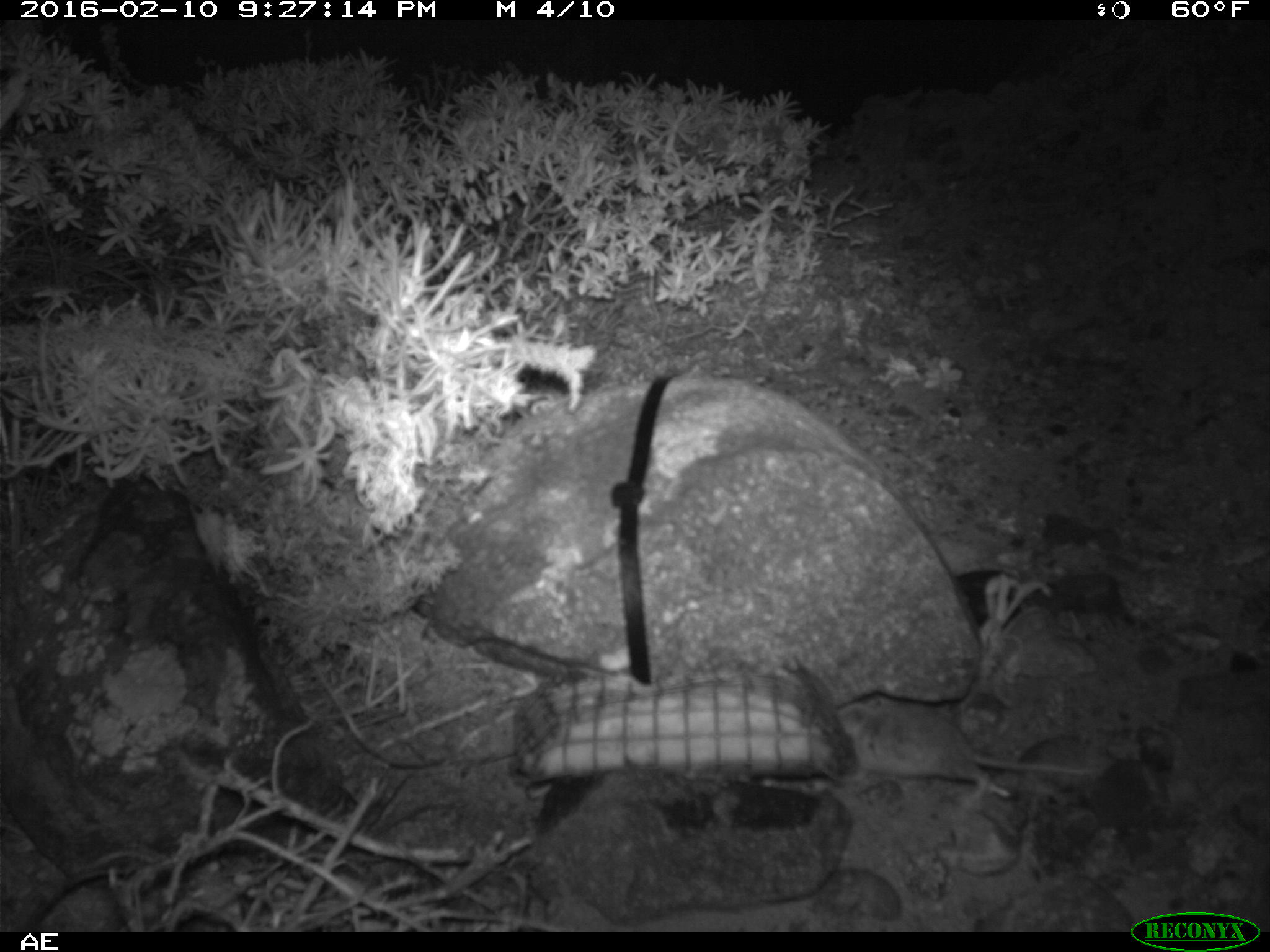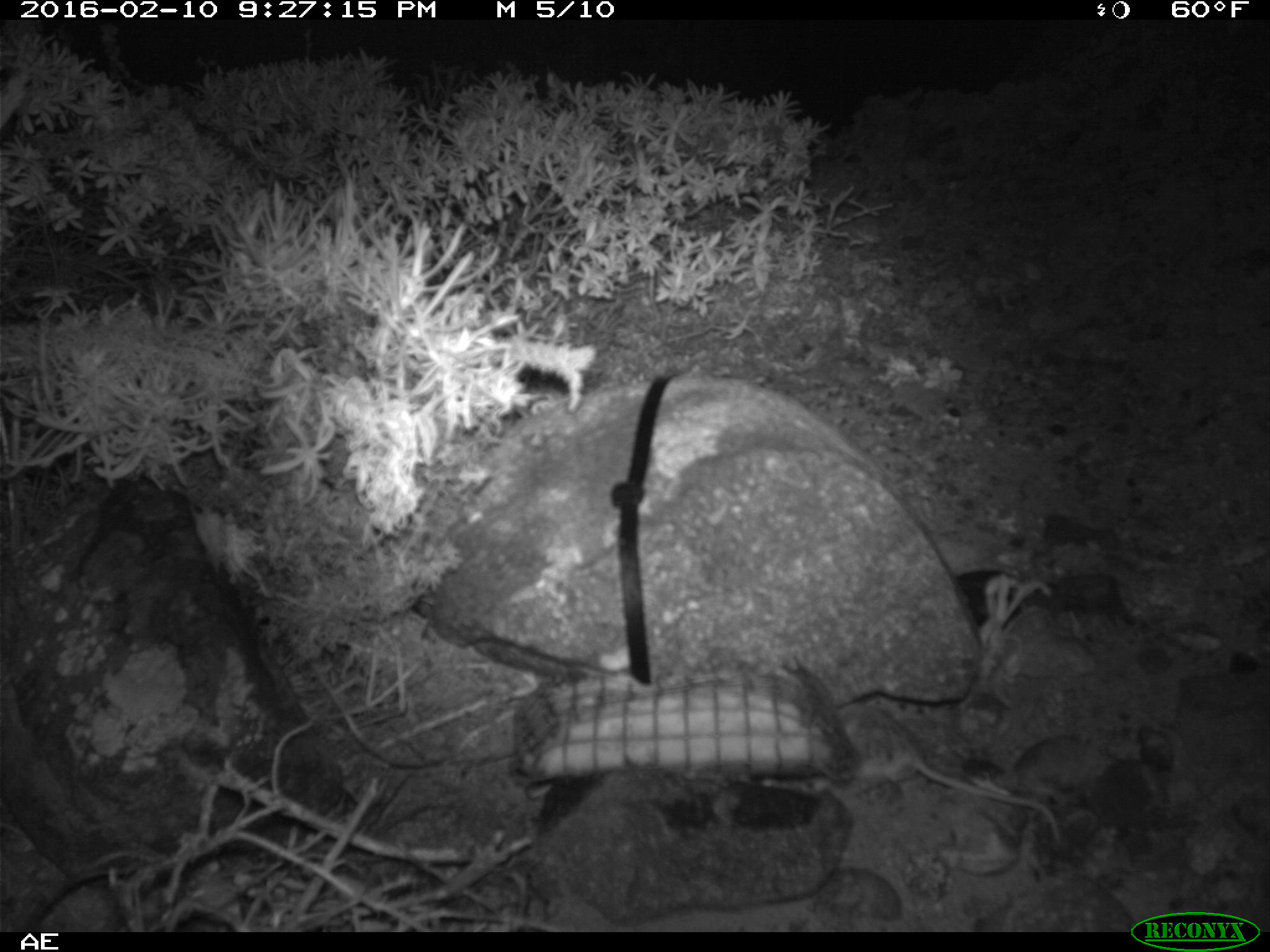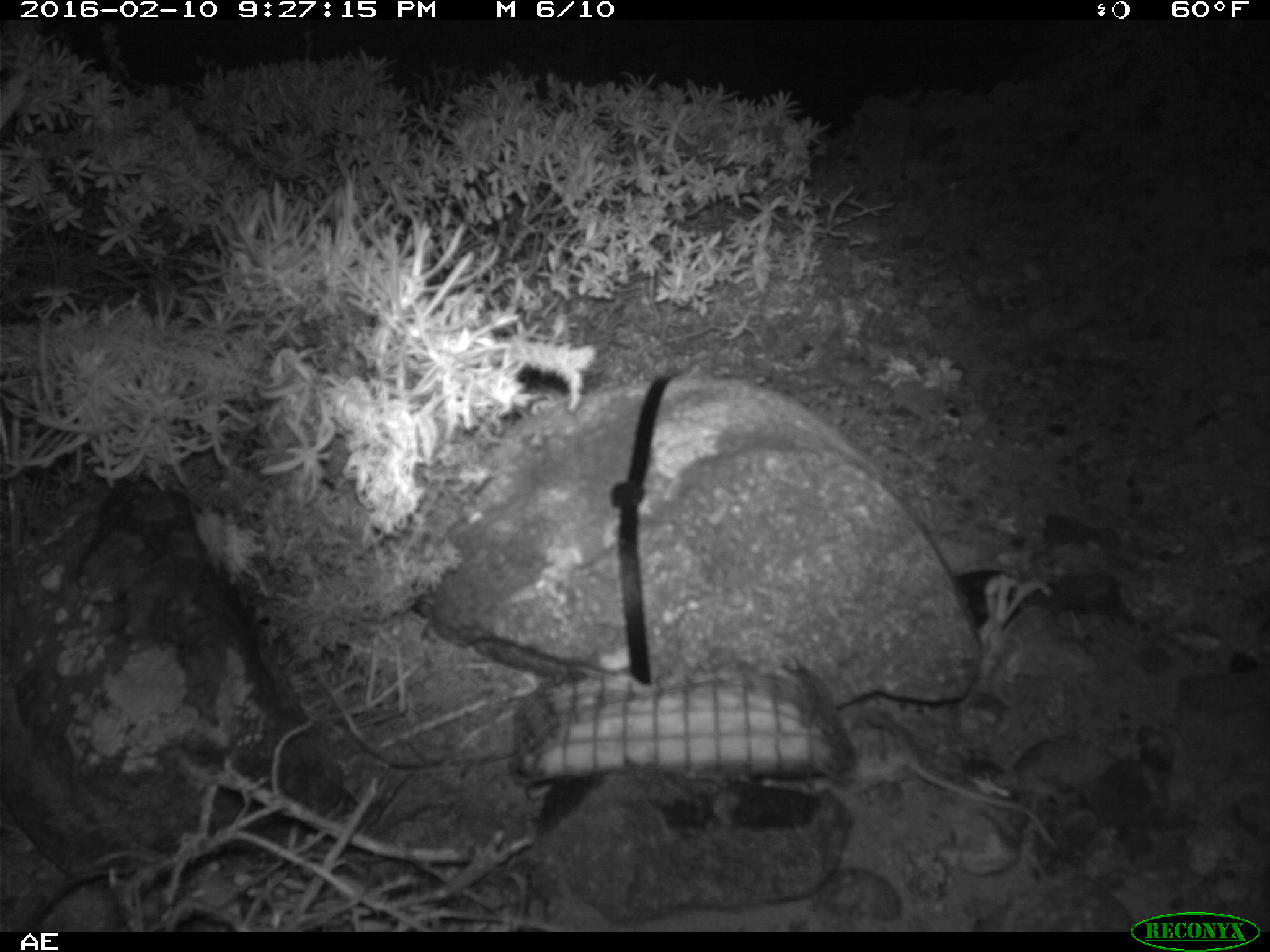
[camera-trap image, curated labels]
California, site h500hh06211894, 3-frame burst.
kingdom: Animalia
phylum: Chordata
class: Mammalia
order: Rodentia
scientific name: Rodentia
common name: rodent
Rodent (Rodentia).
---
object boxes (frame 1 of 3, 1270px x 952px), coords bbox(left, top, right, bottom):
rodent: bbox(837, 701, 1095, 808)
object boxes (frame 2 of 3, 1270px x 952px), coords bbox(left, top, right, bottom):
rodent: bbox(825, 706, 1068, 851)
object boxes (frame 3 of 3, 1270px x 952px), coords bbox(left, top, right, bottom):
rodent: bbox(837, 701, 1064, 850)